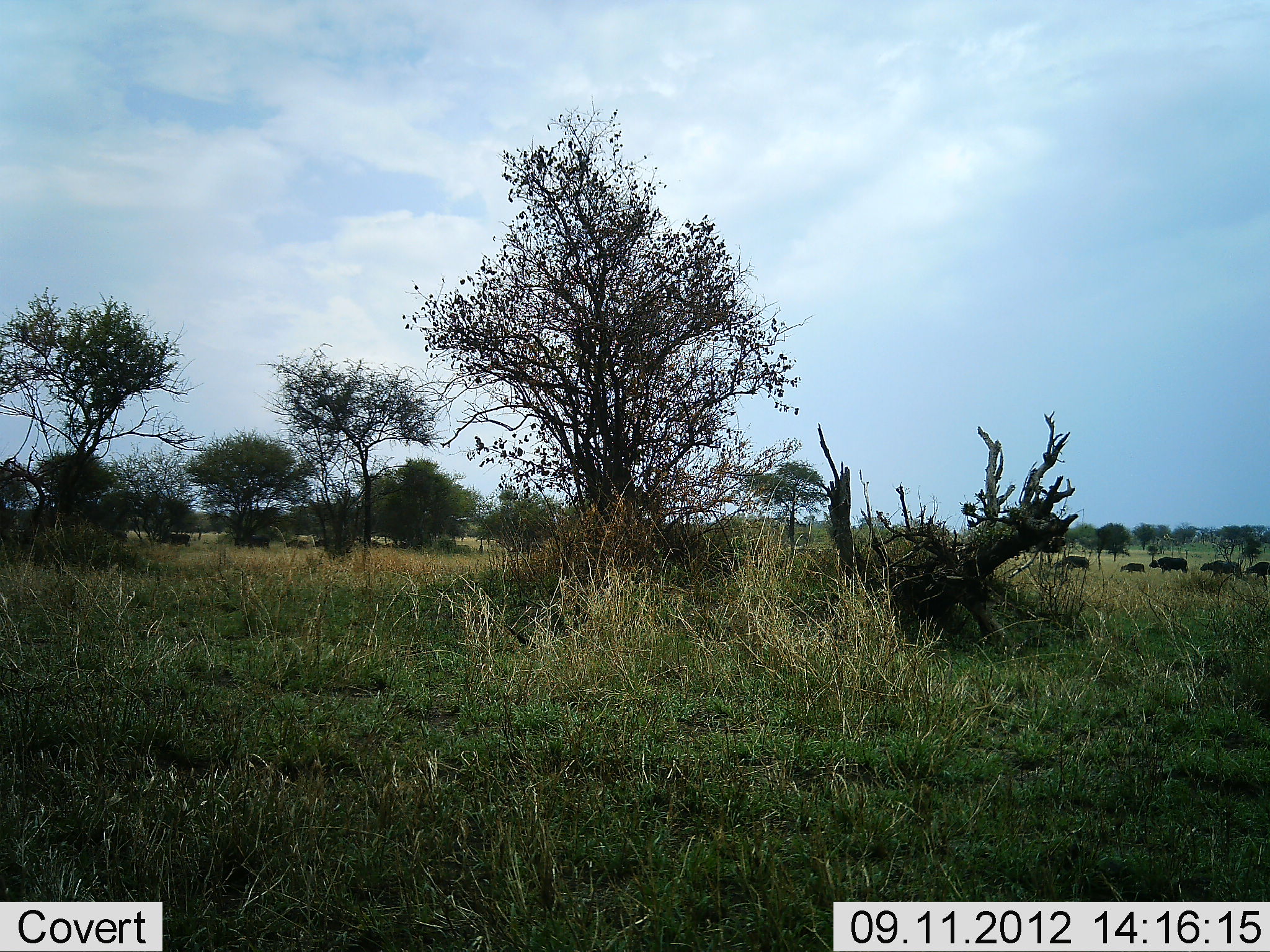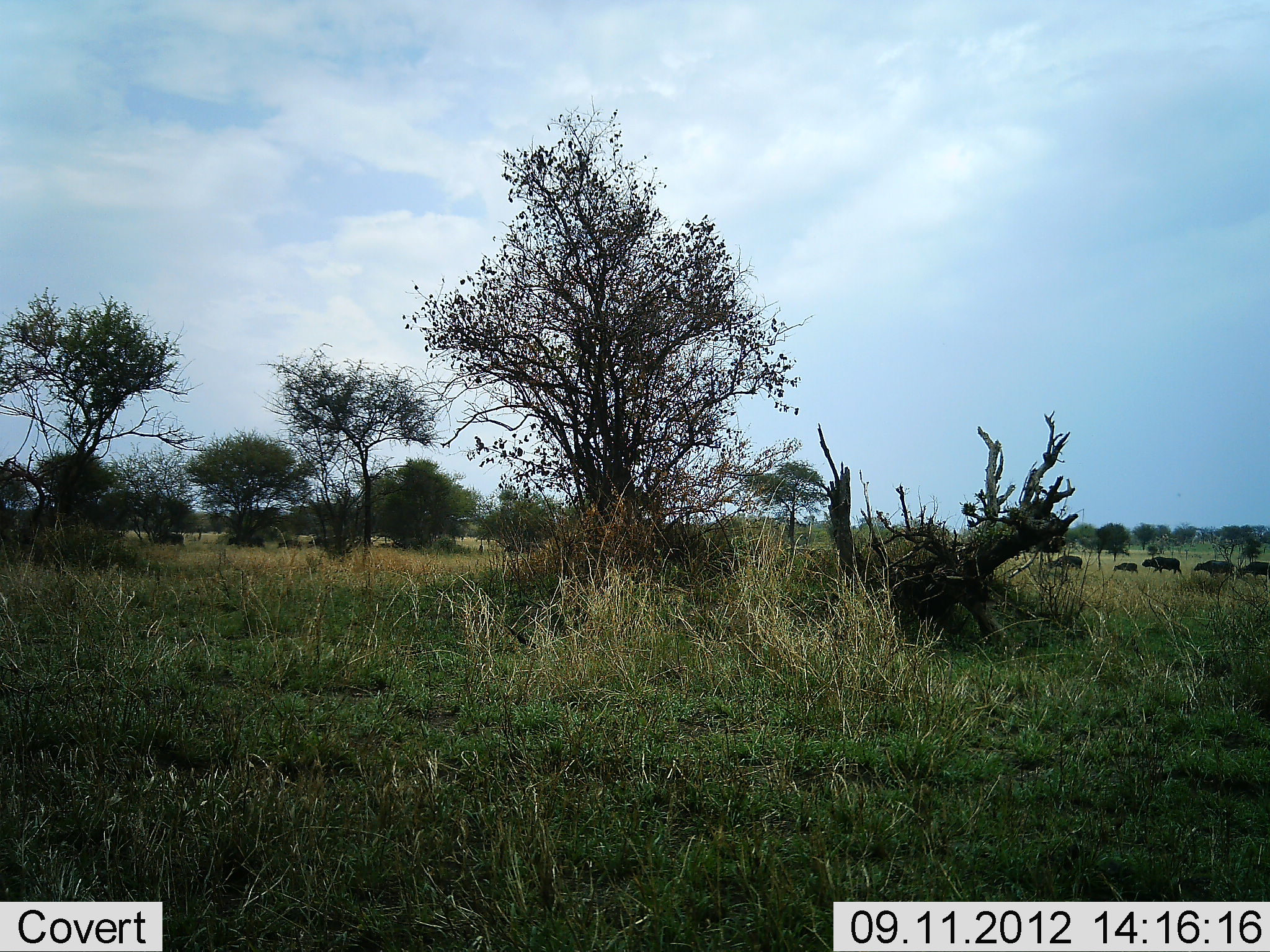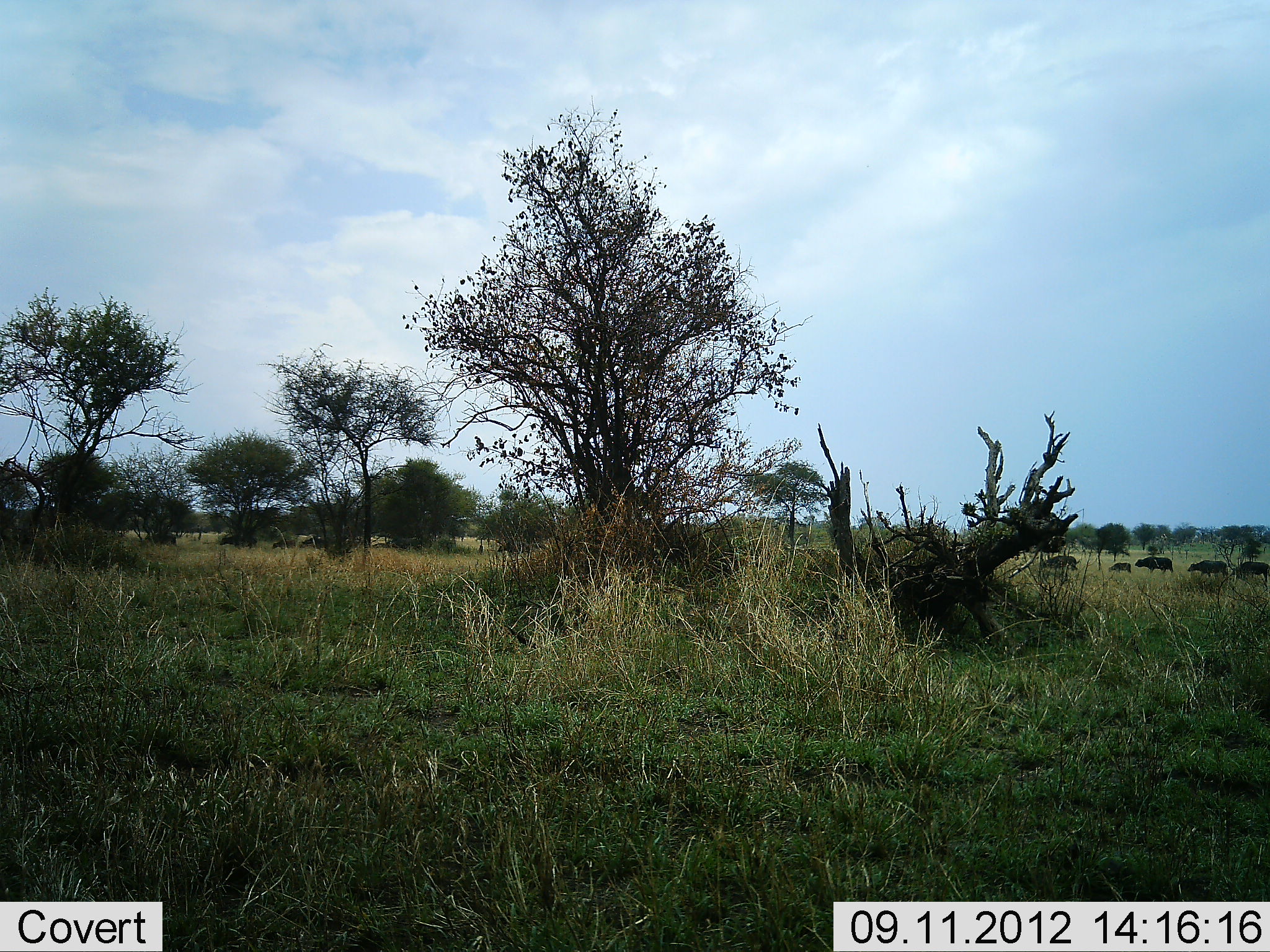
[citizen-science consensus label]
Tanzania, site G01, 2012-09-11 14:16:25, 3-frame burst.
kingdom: Animalia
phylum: Chordata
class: Mammalia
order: Artiodactyla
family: Bovidae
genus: Syncerus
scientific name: Syncerus caffer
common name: cape buffalo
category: buffalo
Buffalo (cape buffalo) (Syncerus caffer), count 11-50. Behavior (volunteer vote fractions): standing 0%, resting 0%, moving 100%, interacting 0%. Young present (vote fraction): 10%. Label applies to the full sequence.